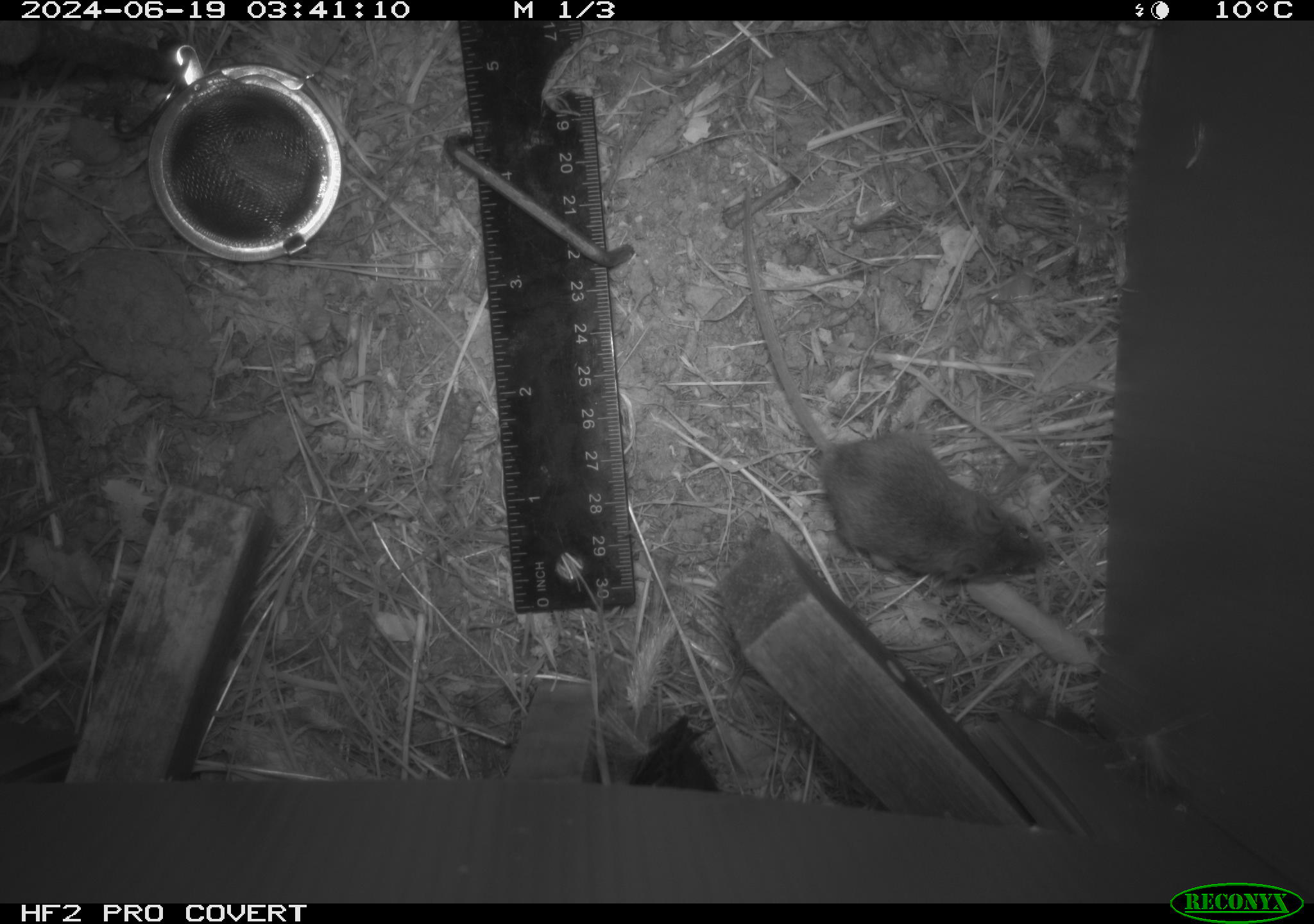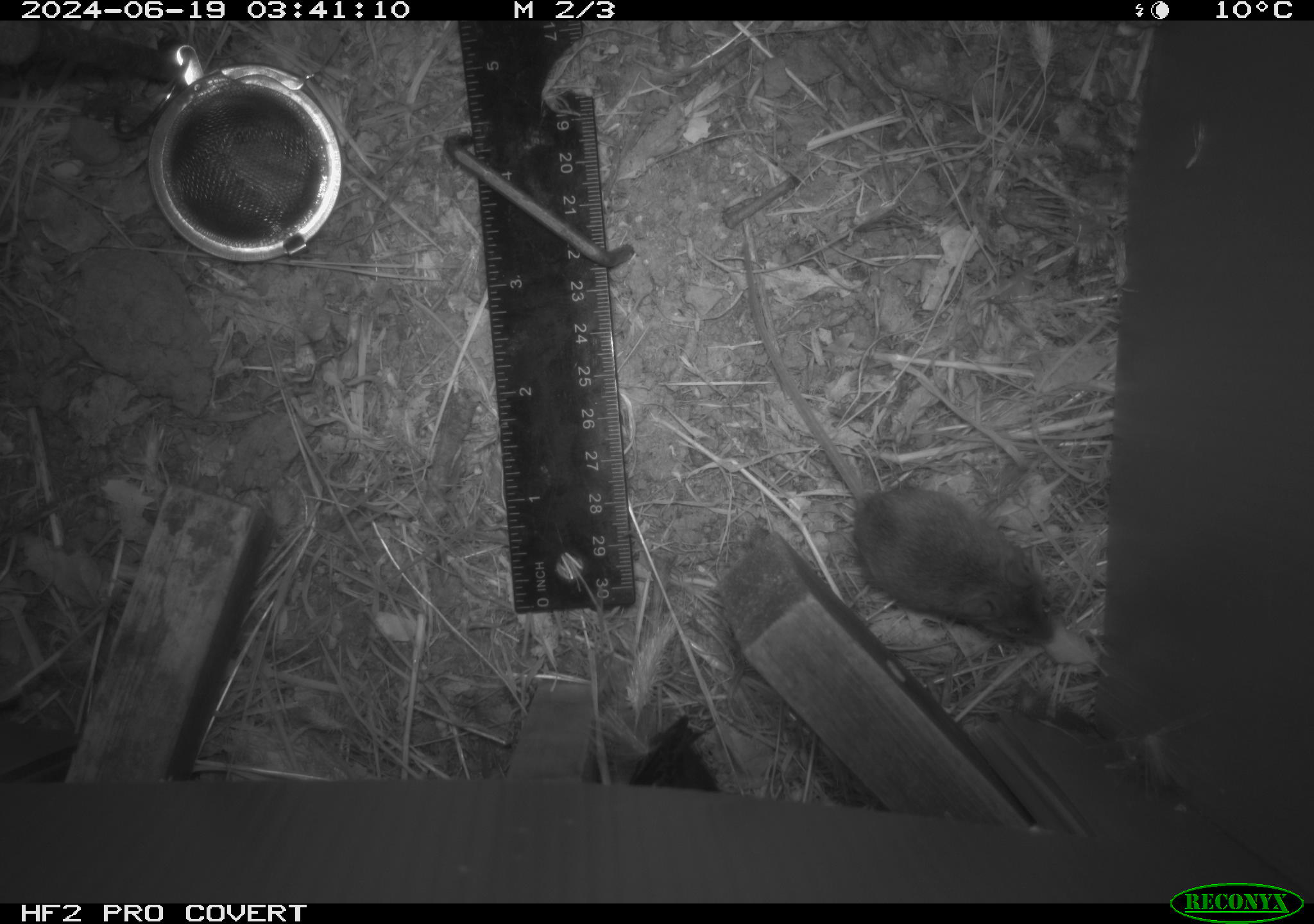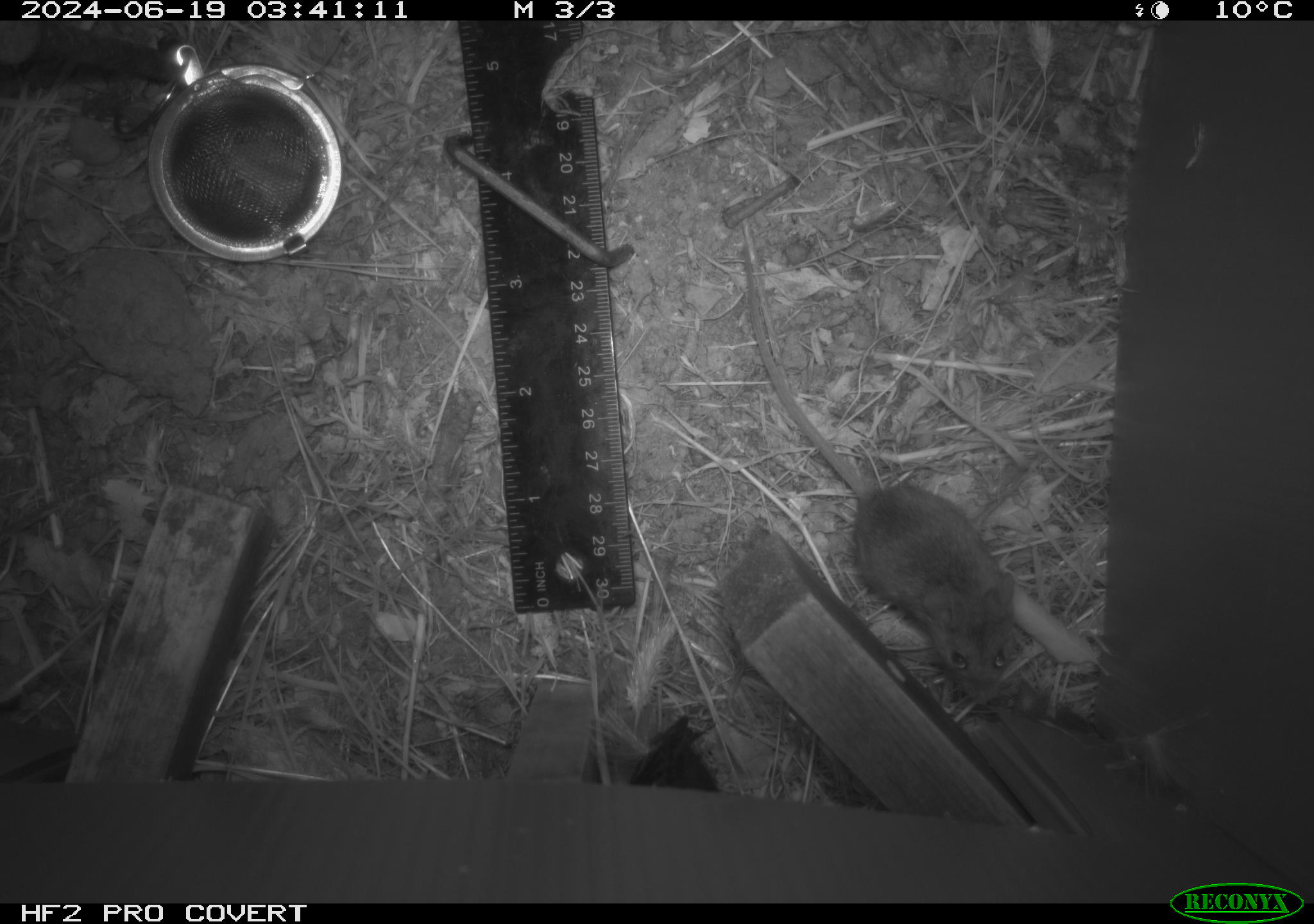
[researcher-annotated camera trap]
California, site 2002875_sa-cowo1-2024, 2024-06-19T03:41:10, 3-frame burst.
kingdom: Animalia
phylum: Chordata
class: Mammalia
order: Rodentia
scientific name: Rodentia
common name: mouse species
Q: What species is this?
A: Mouse species (Rodentia).